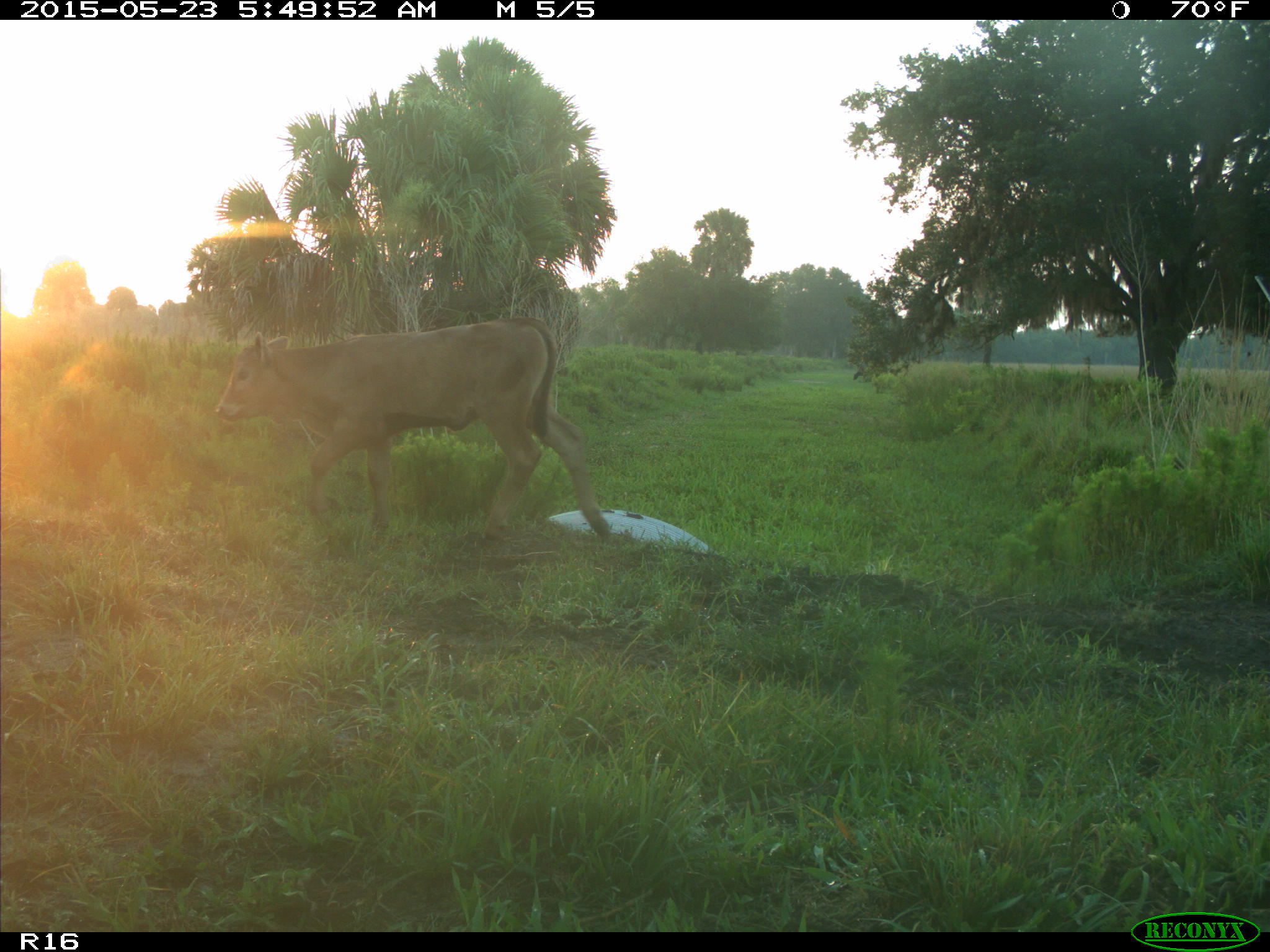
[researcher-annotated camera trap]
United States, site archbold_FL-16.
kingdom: Animalia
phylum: Chordata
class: Mammalia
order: Artiodactyla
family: Bovidae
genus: Bos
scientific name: Bos taurus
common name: domestic cow